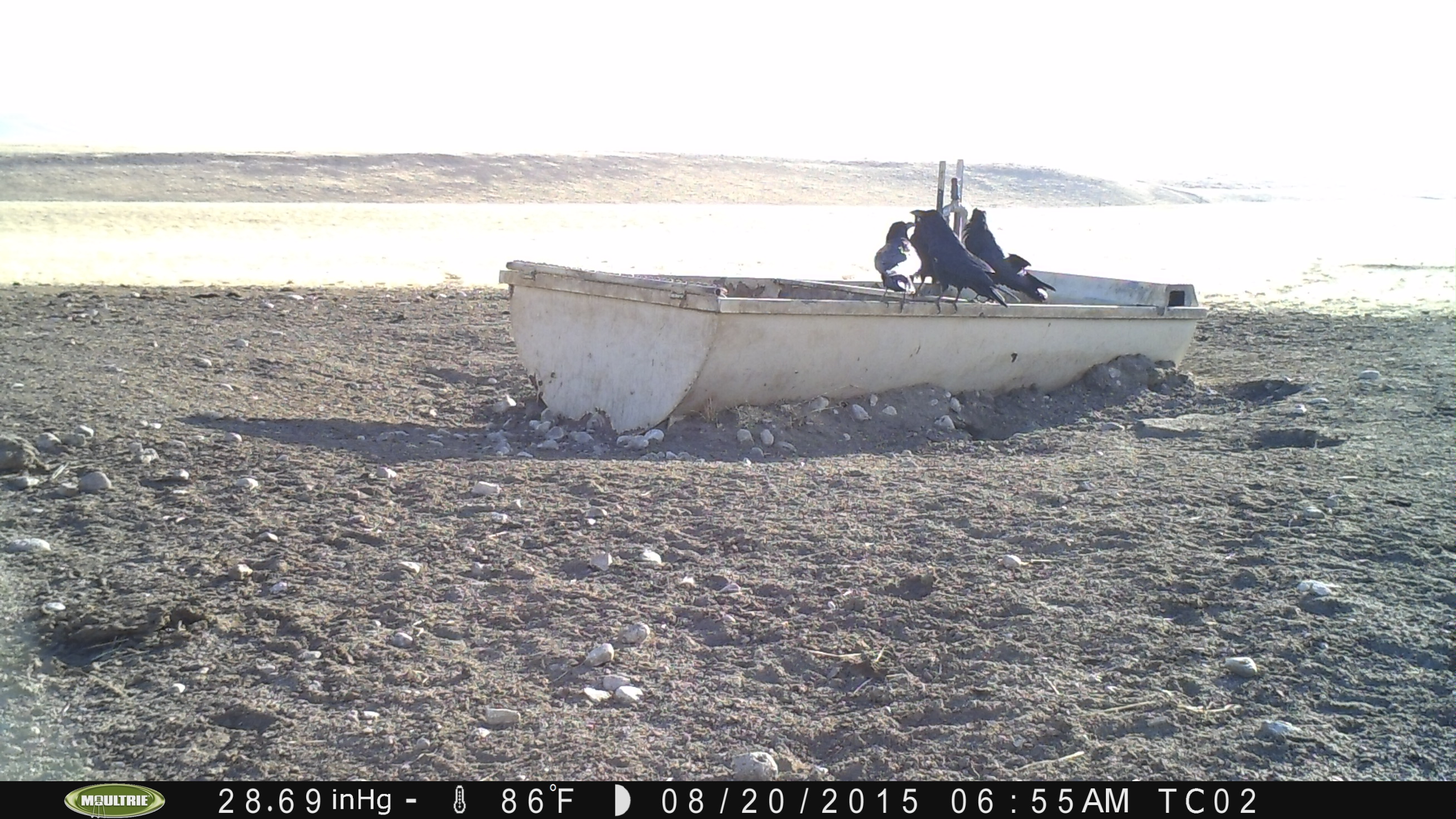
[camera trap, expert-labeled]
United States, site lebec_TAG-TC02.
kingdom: Animalia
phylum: Chordata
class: Aves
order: Passeriformes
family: Corvidae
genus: Corvus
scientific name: Corvus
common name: crows and ravens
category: unidentified corvus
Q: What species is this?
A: Unidentified corvus (crows and ravens) (Corvus).